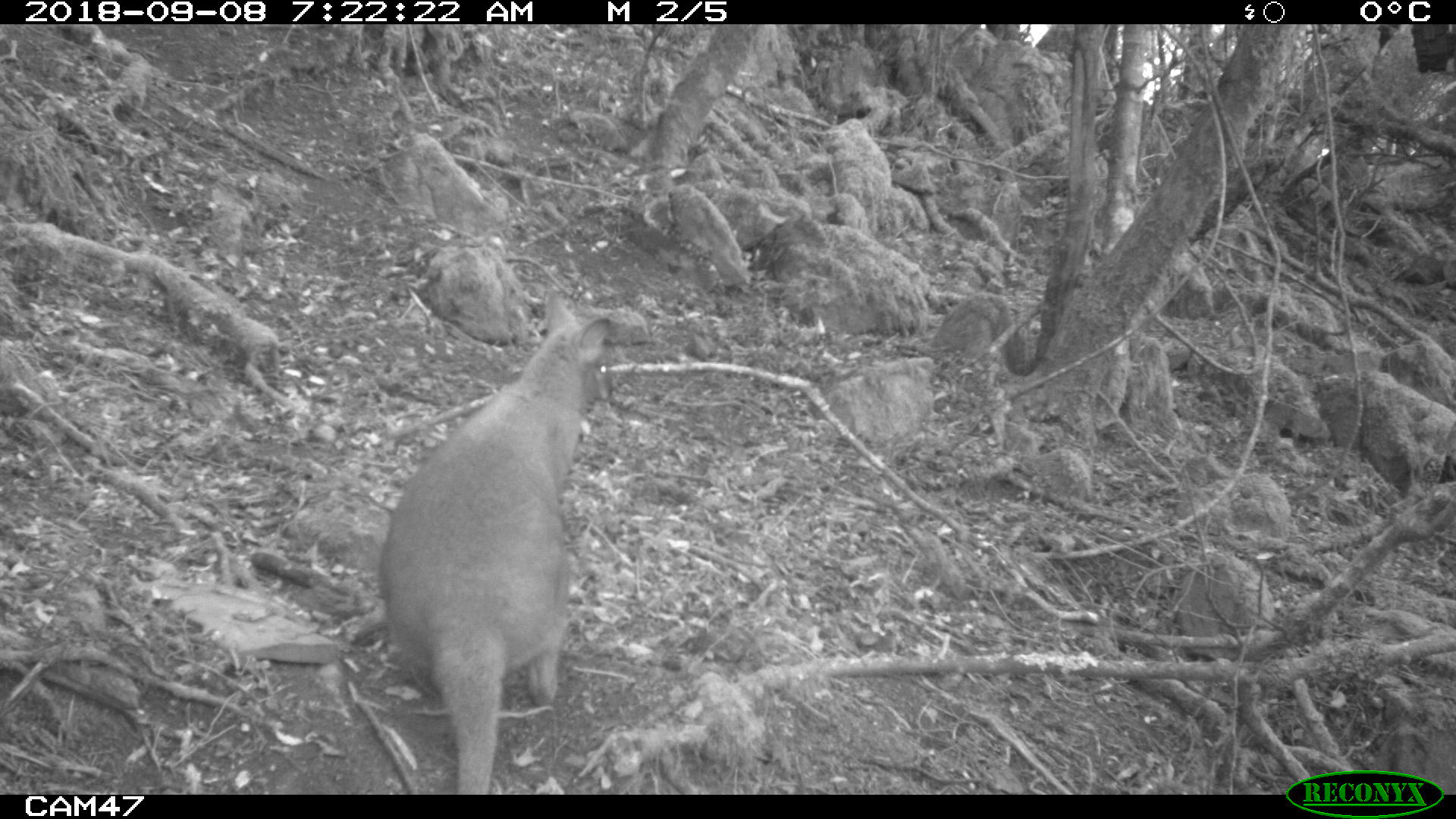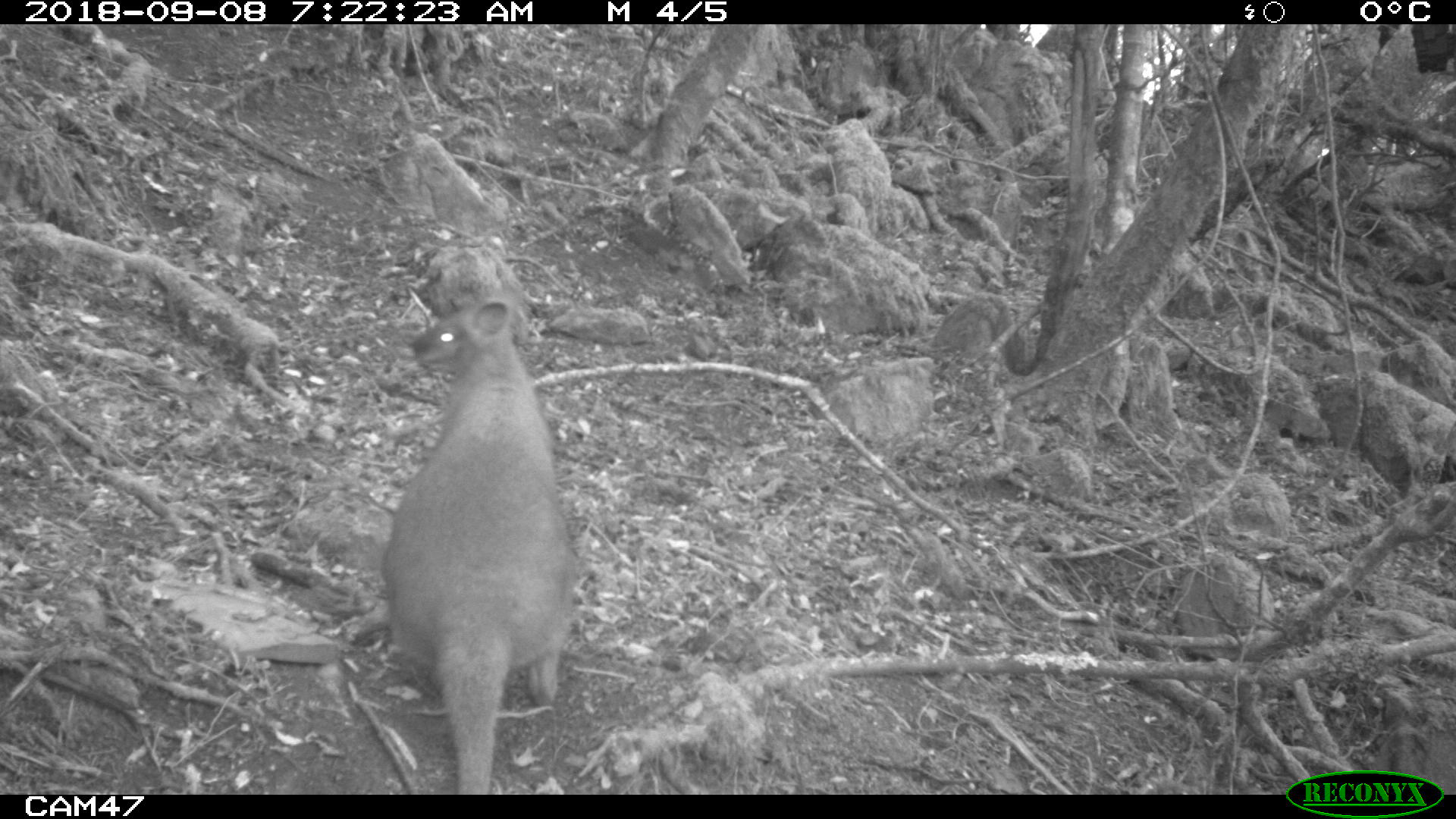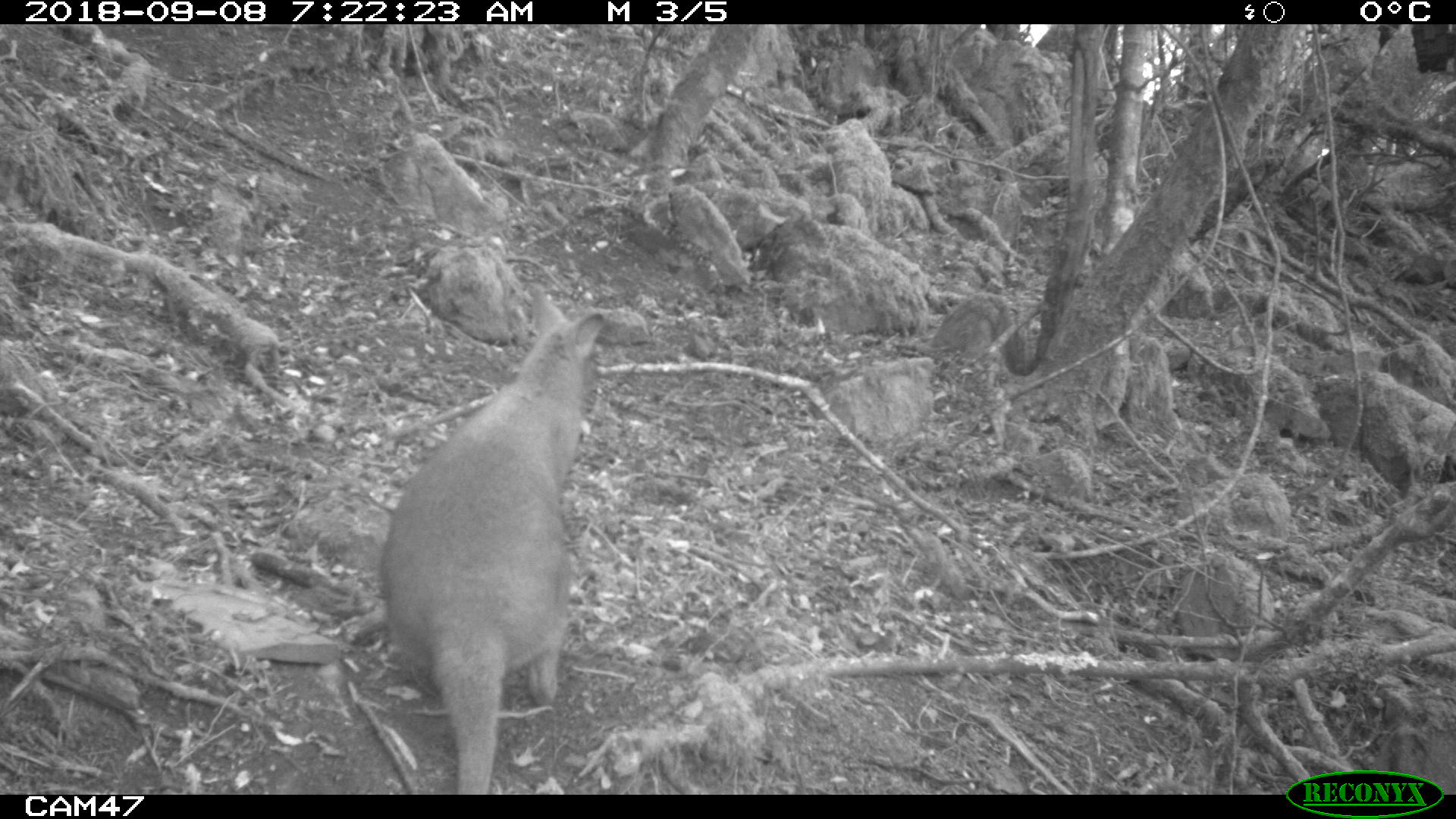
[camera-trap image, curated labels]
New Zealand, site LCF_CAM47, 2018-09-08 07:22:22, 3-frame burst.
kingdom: Animalia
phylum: Chordata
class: Mammalia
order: Diprotodontia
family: Macropodidae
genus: Notamacropus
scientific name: Notamacropus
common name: wallaby